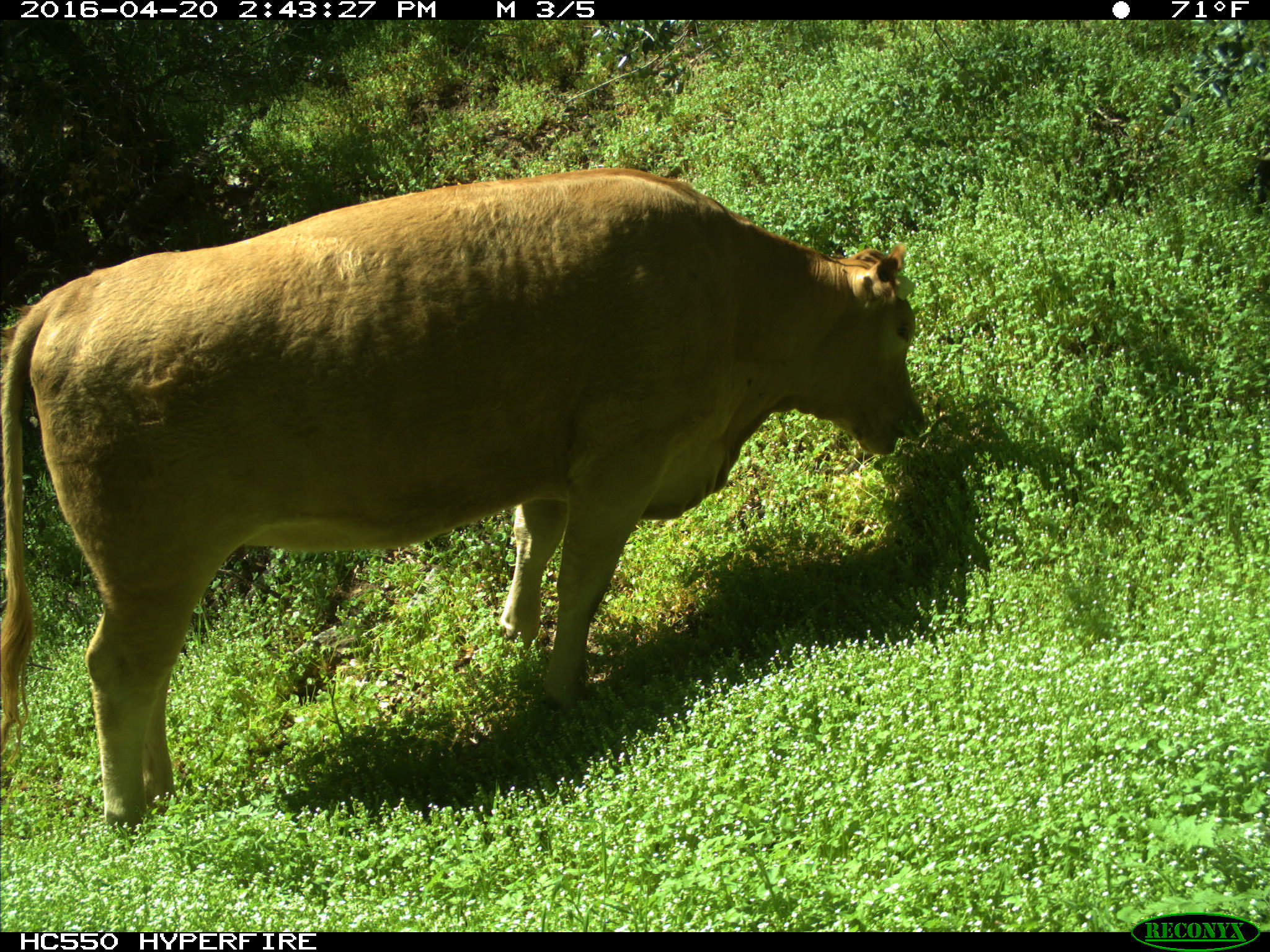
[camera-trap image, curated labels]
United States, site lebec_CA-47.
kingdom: Animalia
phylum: Chordata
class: Mammalia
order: Artiodactyla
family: Bovidae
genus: Bos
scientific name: Bos taurus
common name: domestic cow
Bos taurus (domestic cow).